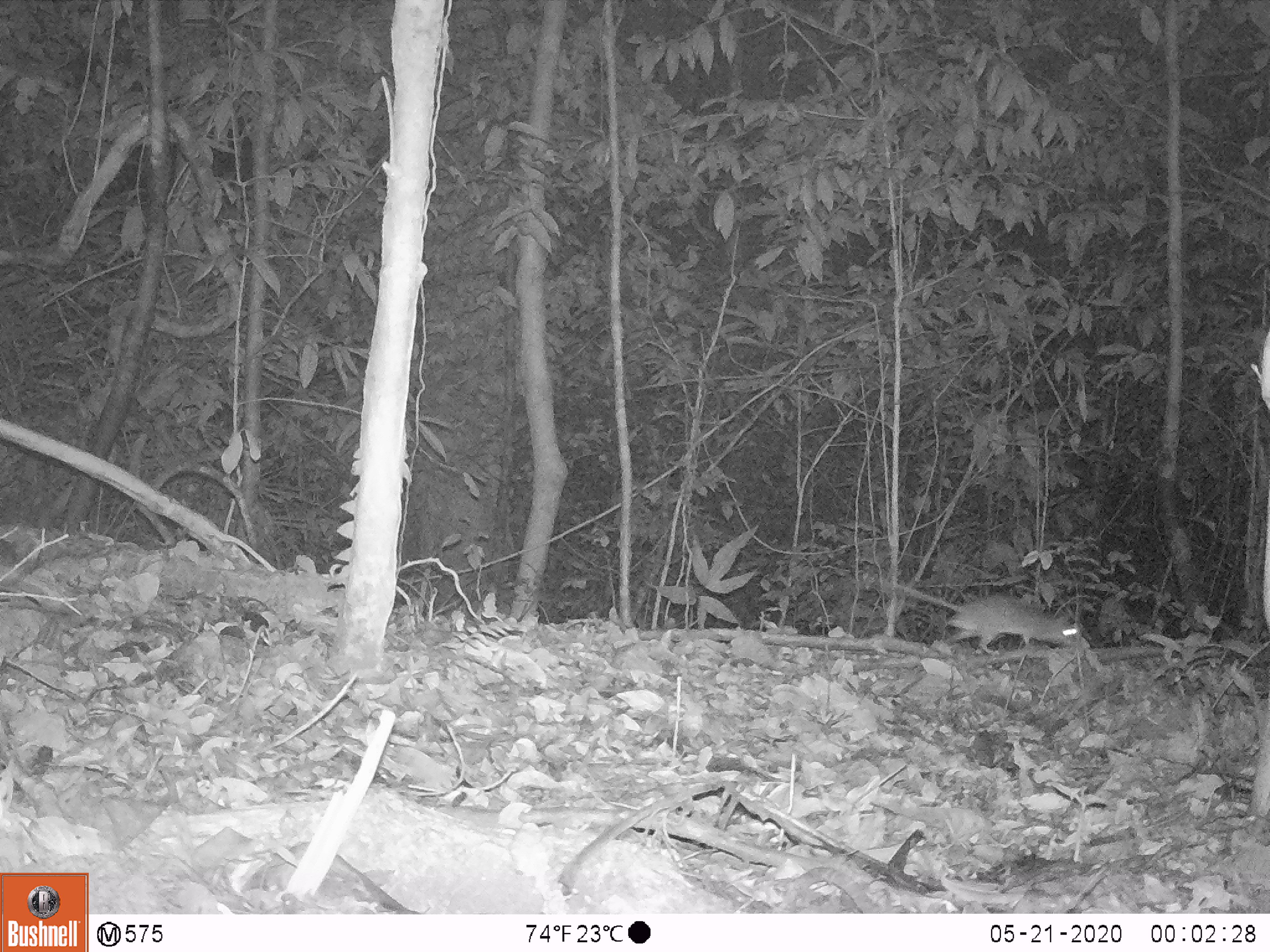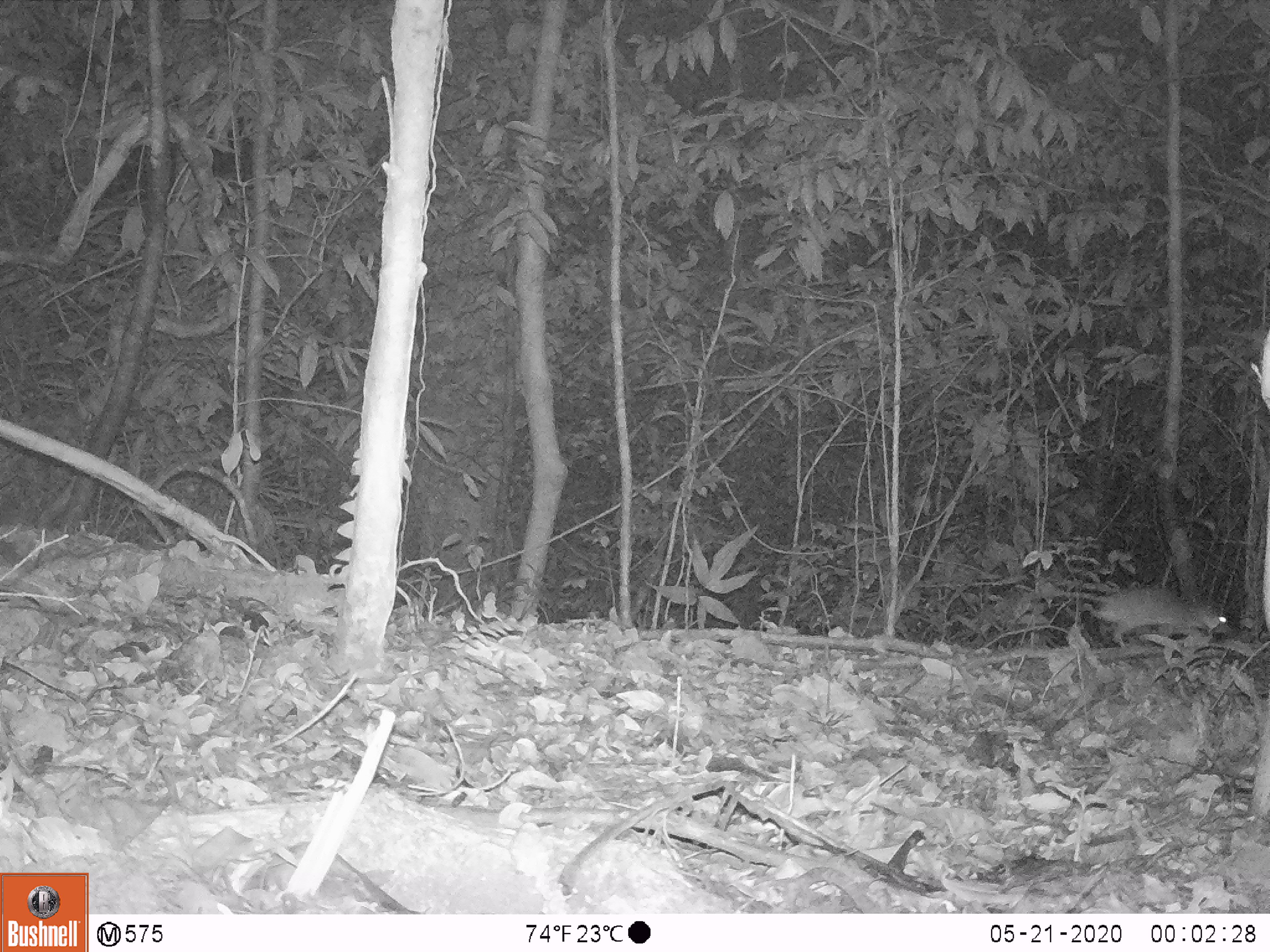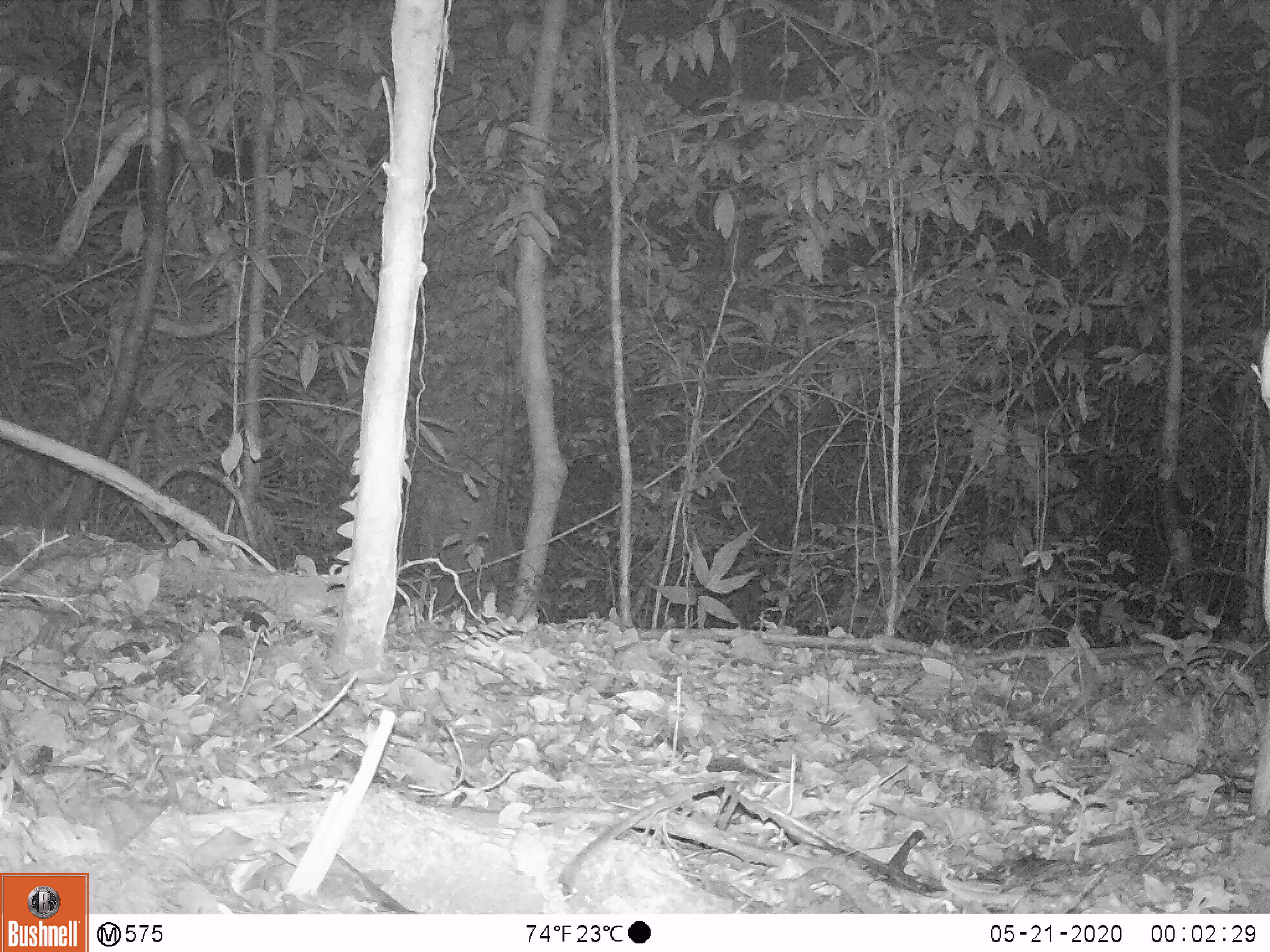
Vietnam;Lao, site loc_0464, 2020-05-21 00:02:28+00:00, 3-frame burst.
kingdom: Animalia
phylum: Chordata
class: Mammalia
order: Rodentia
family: Muridae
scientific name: Muridae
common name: old-world mice and rats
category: unidentified murid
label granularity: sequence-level